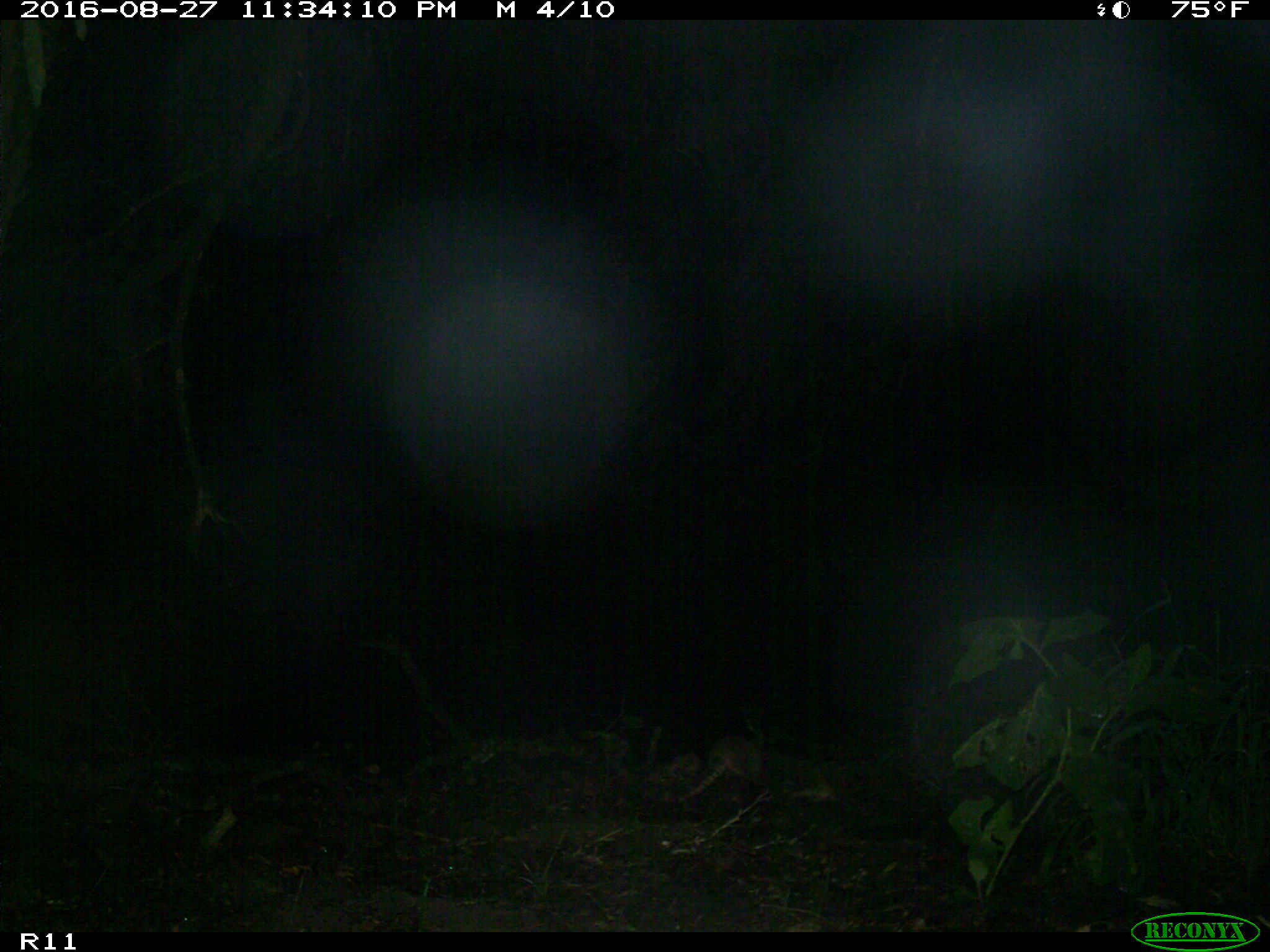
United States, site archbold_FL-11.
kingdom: Animalia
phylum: Chordata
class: Mammalia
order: Cingulata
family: Dasypodidae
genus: Dasypus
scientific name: Dasypus novemcinctus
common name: nine-banded armadillo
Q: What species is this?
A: Dasypus novemcinctus (nine-banded armadillo).